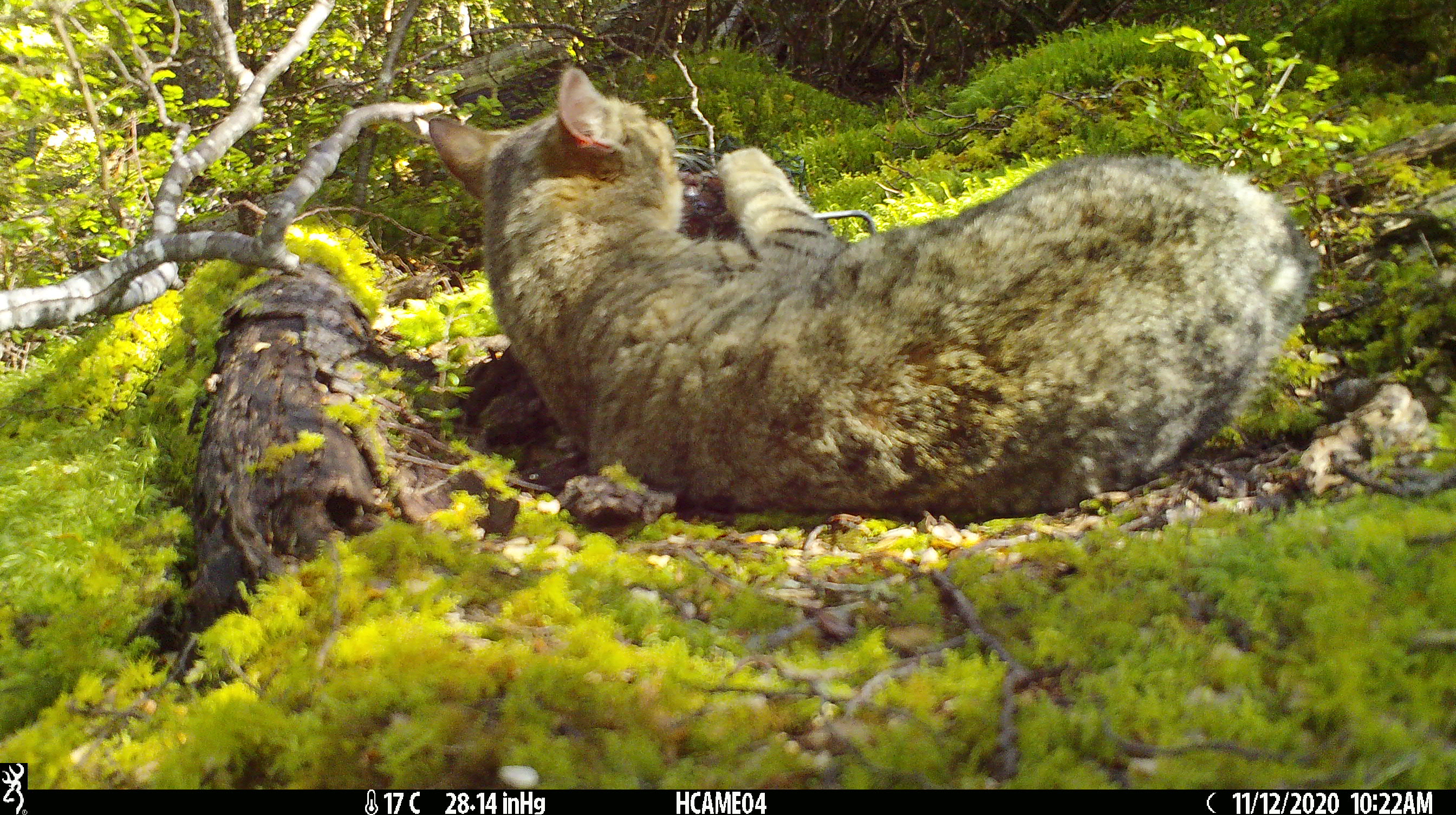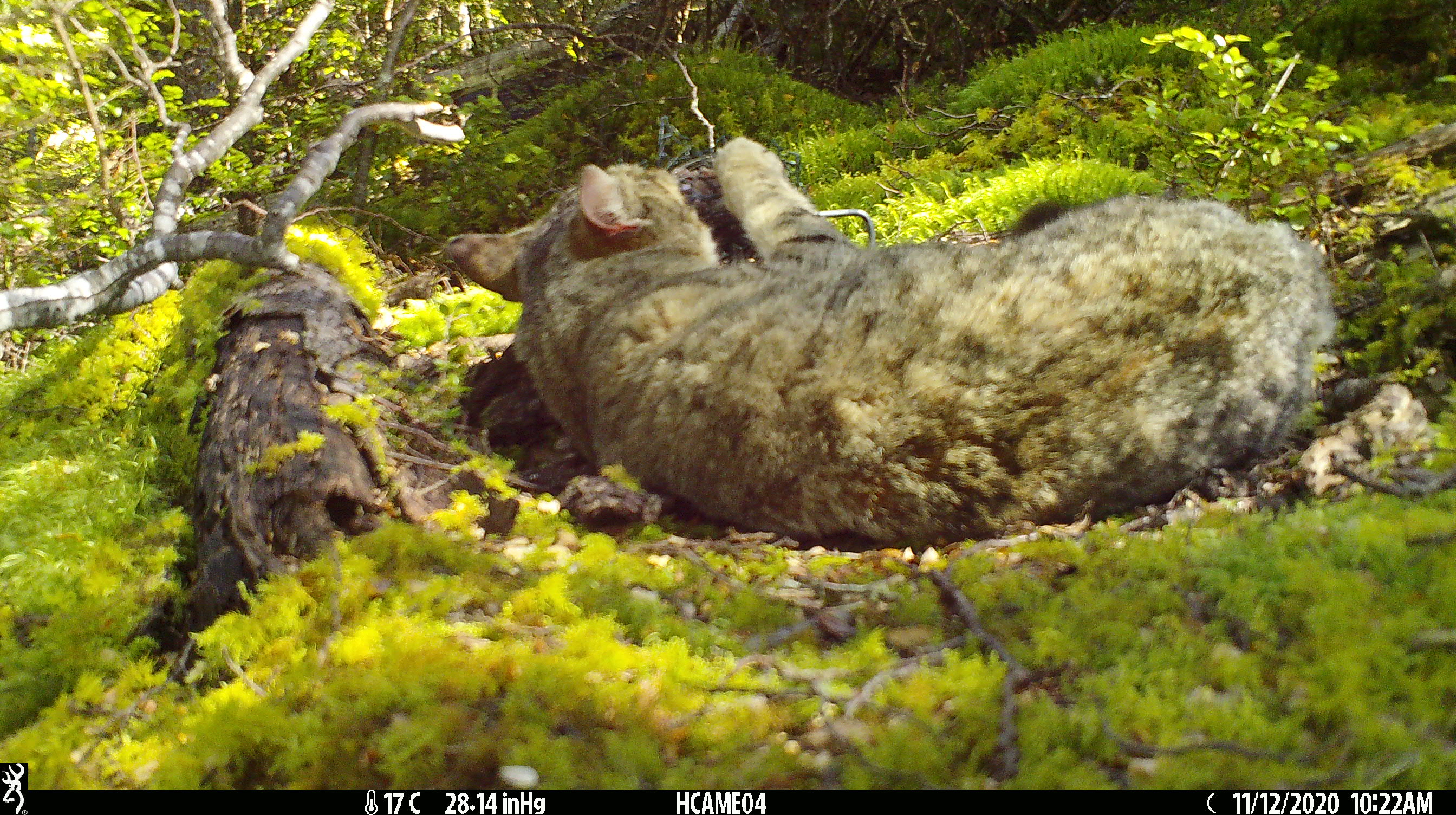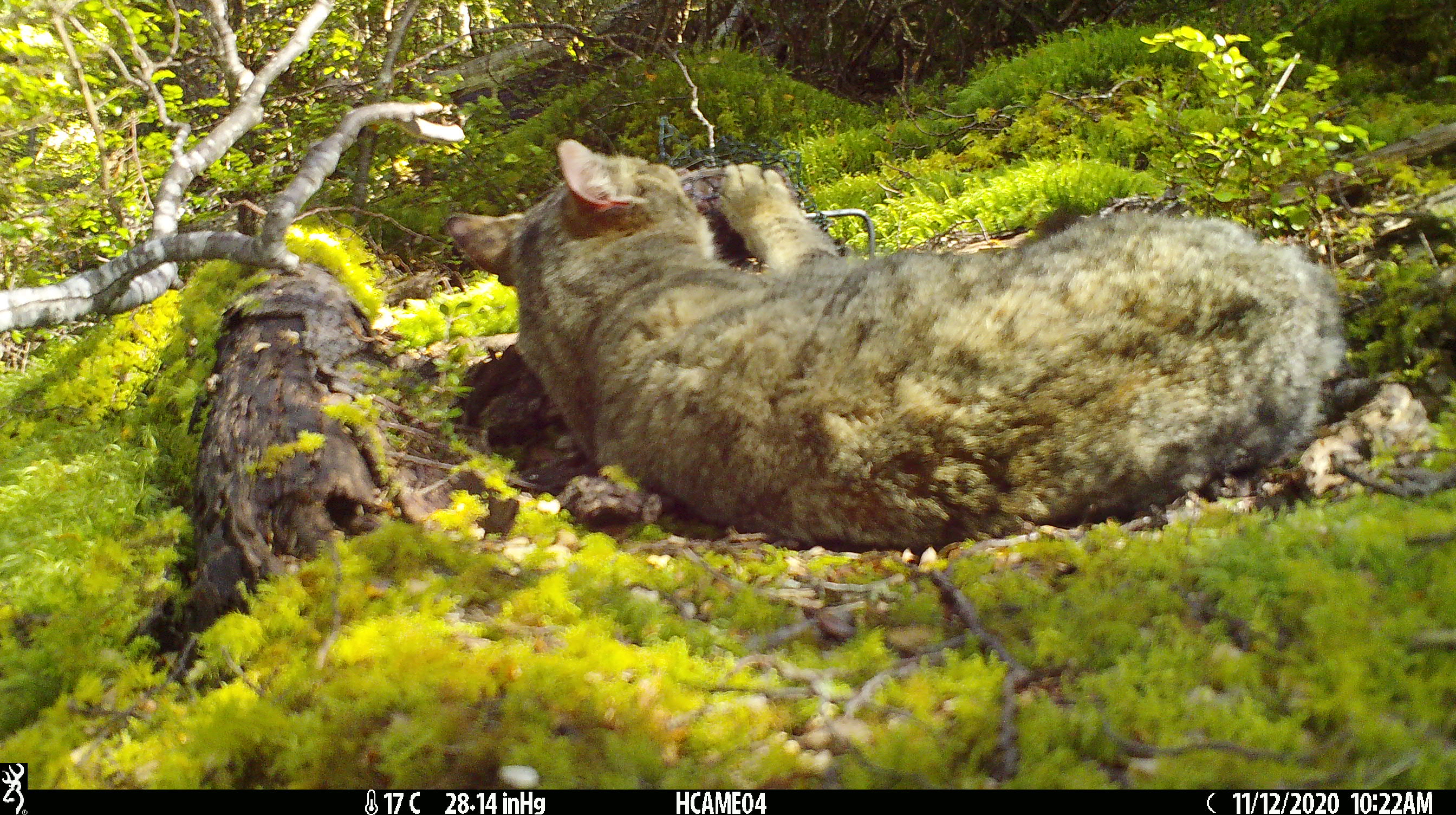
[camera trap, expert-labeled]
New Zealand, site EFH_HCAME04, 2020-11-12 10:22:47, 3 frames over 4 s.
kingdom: Animalia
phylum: Chordata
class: Mammalia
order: Carnivora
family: Felidae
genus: Felis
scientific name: Felis catus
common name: domestic cat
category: cat